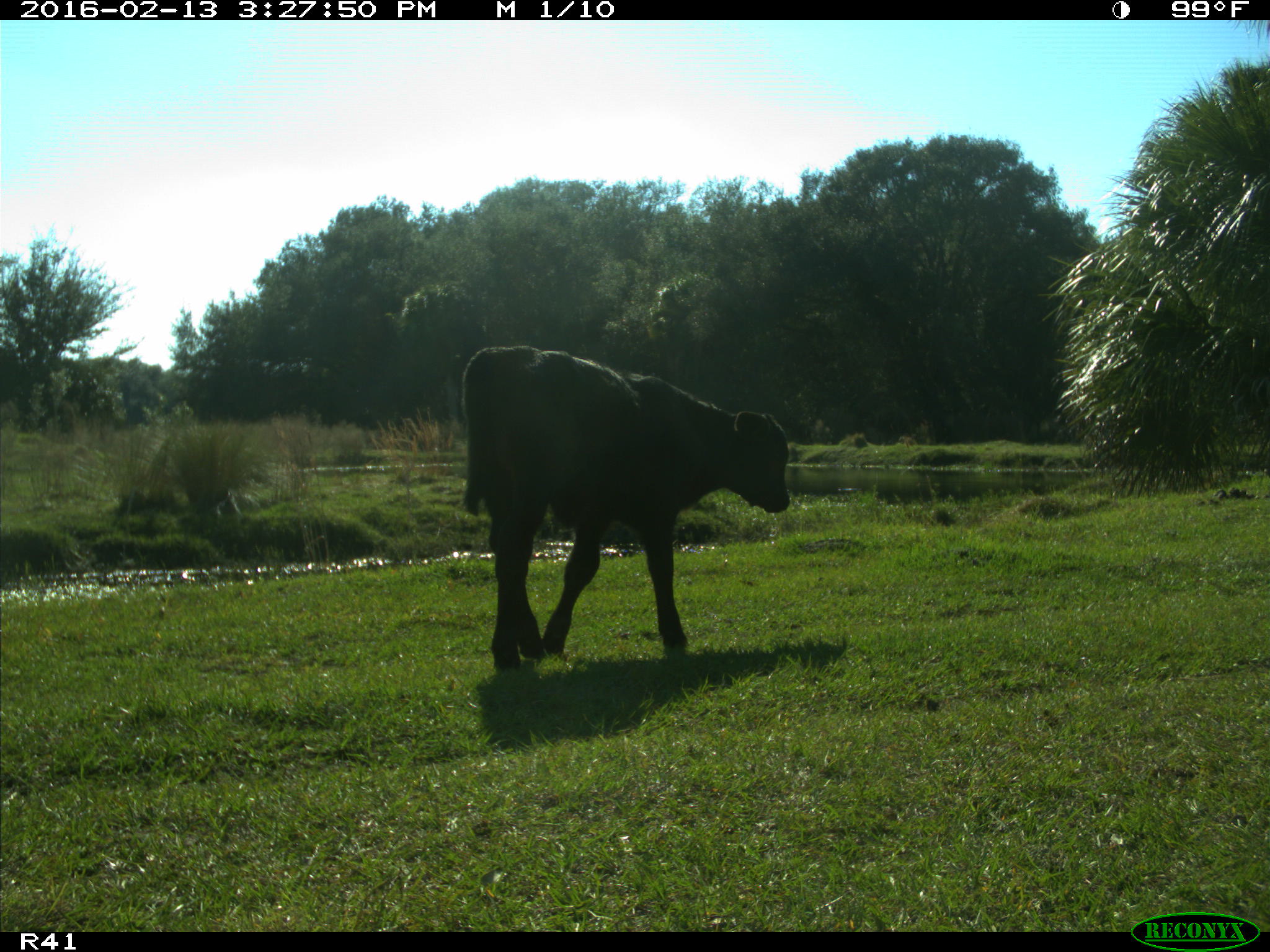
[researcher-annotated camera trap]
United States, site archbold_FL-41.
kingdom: Animalia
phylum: Chordata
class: Mammalia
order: Artiodactyla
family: Bovidae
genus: Bos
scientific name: Bos taurus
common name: domestic cow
Bos taurus (domestic cow).